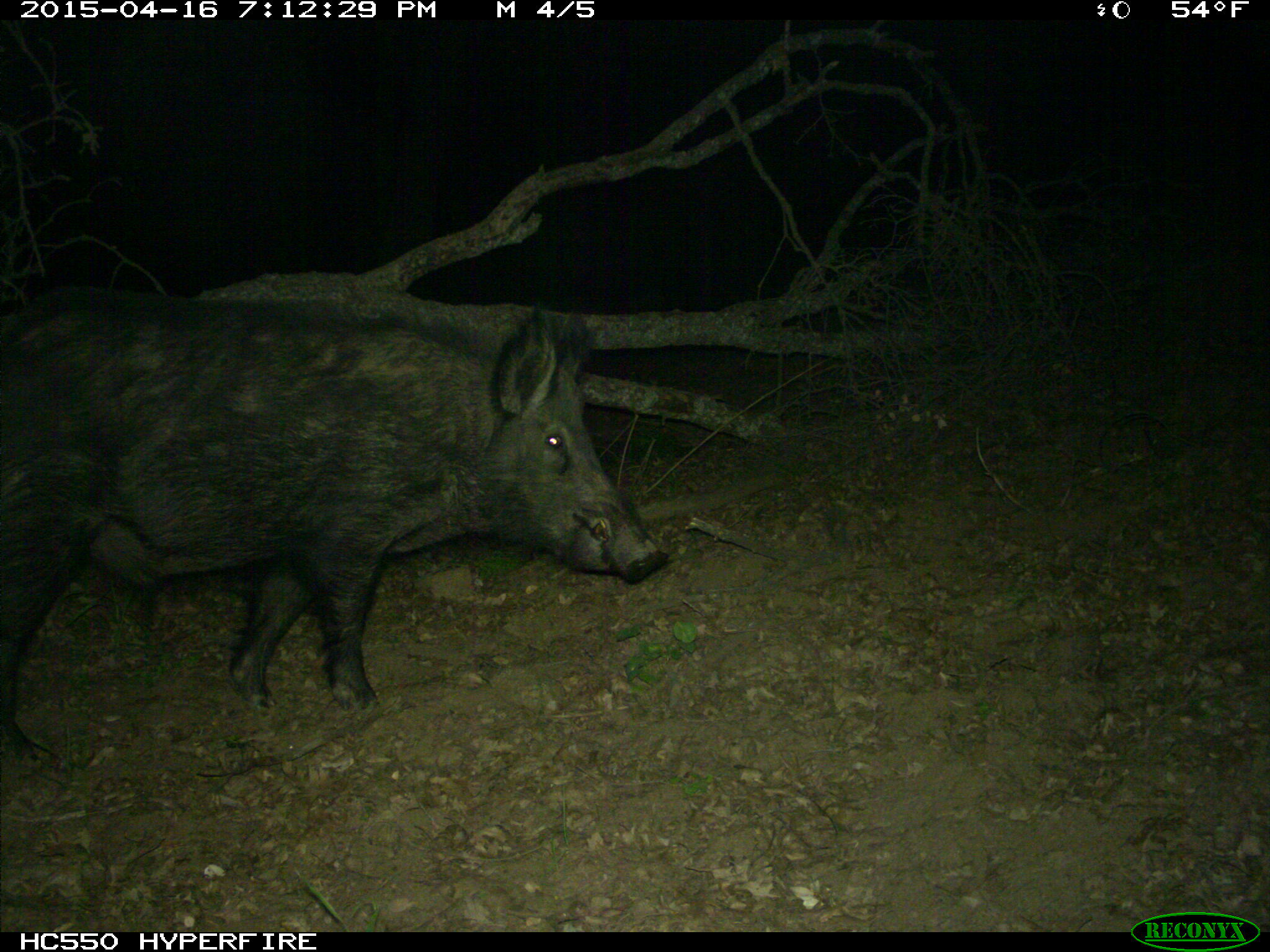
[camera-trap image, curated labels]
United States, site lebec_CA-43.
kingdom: Animalia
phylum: Chordata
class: Mammalia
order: Artiodactyla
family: Suidae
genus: Sus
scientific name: Sus scrofa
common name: wild boar